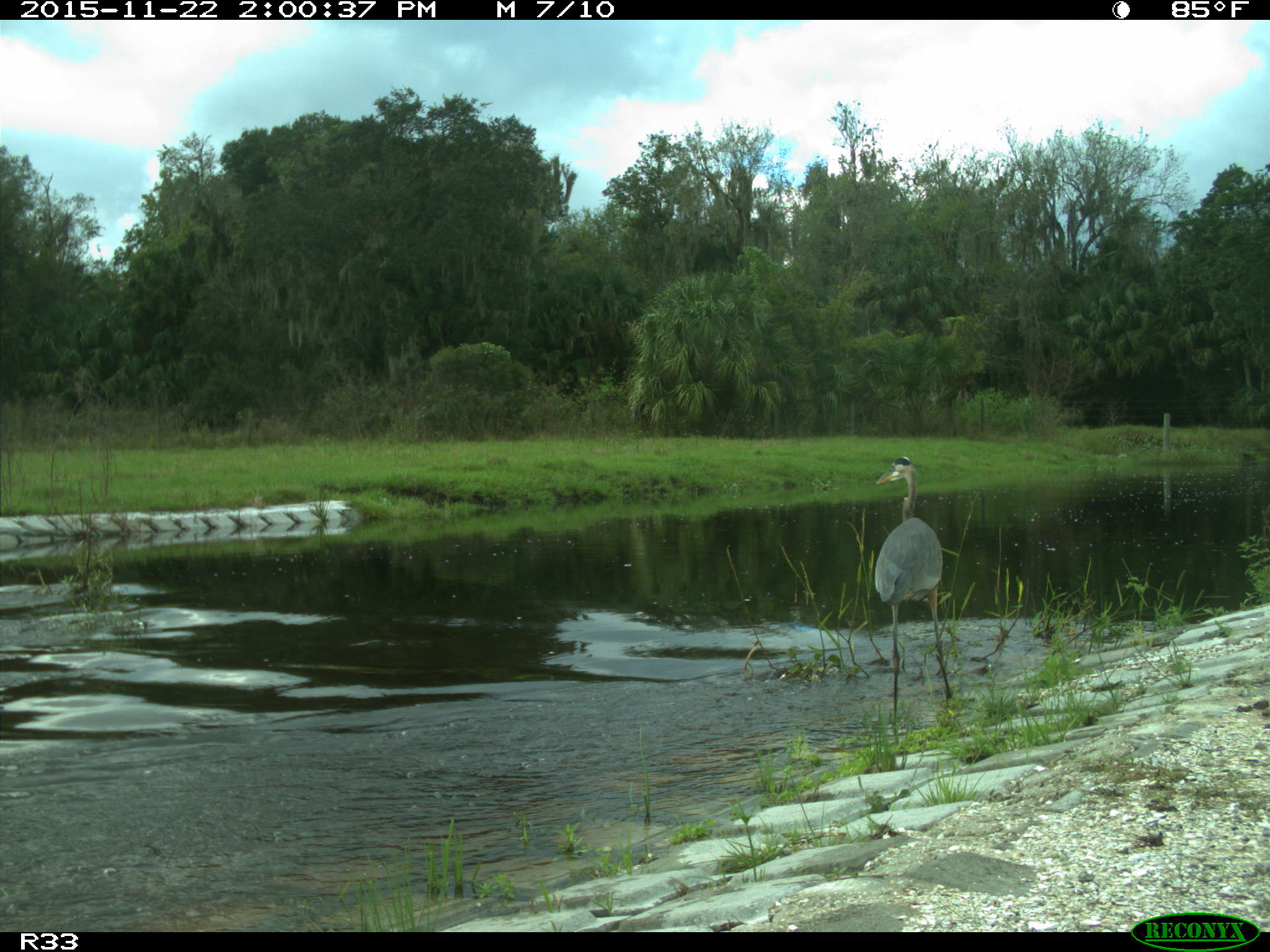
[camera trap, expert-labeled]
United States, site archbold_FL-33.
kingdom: Animalia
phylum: Chordata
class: Aves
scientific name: Aves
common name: birds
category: unidentified bird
Unidentified bird (birds) (Aves).